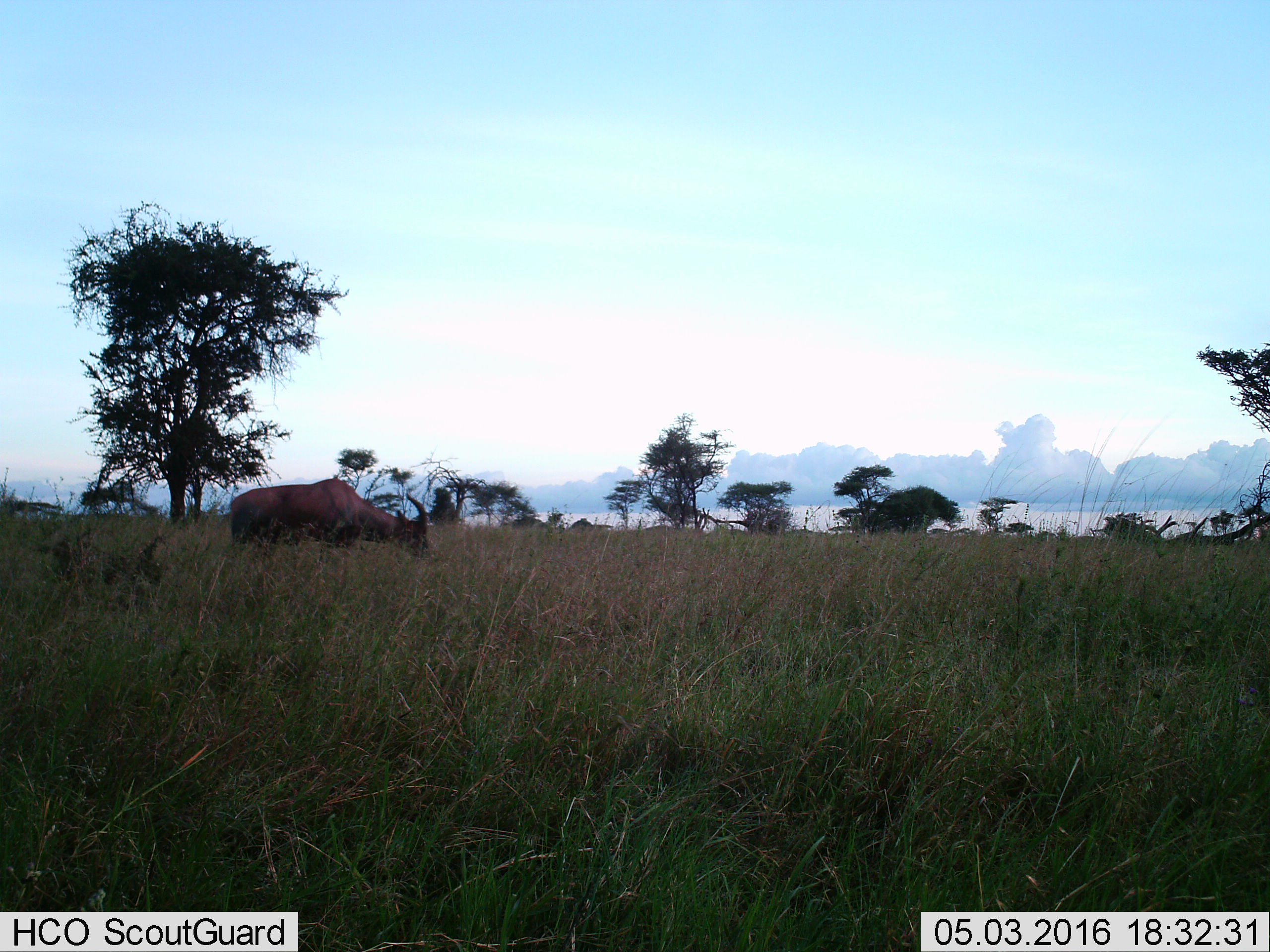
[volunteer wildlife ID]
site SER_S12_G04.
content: unidentified animal